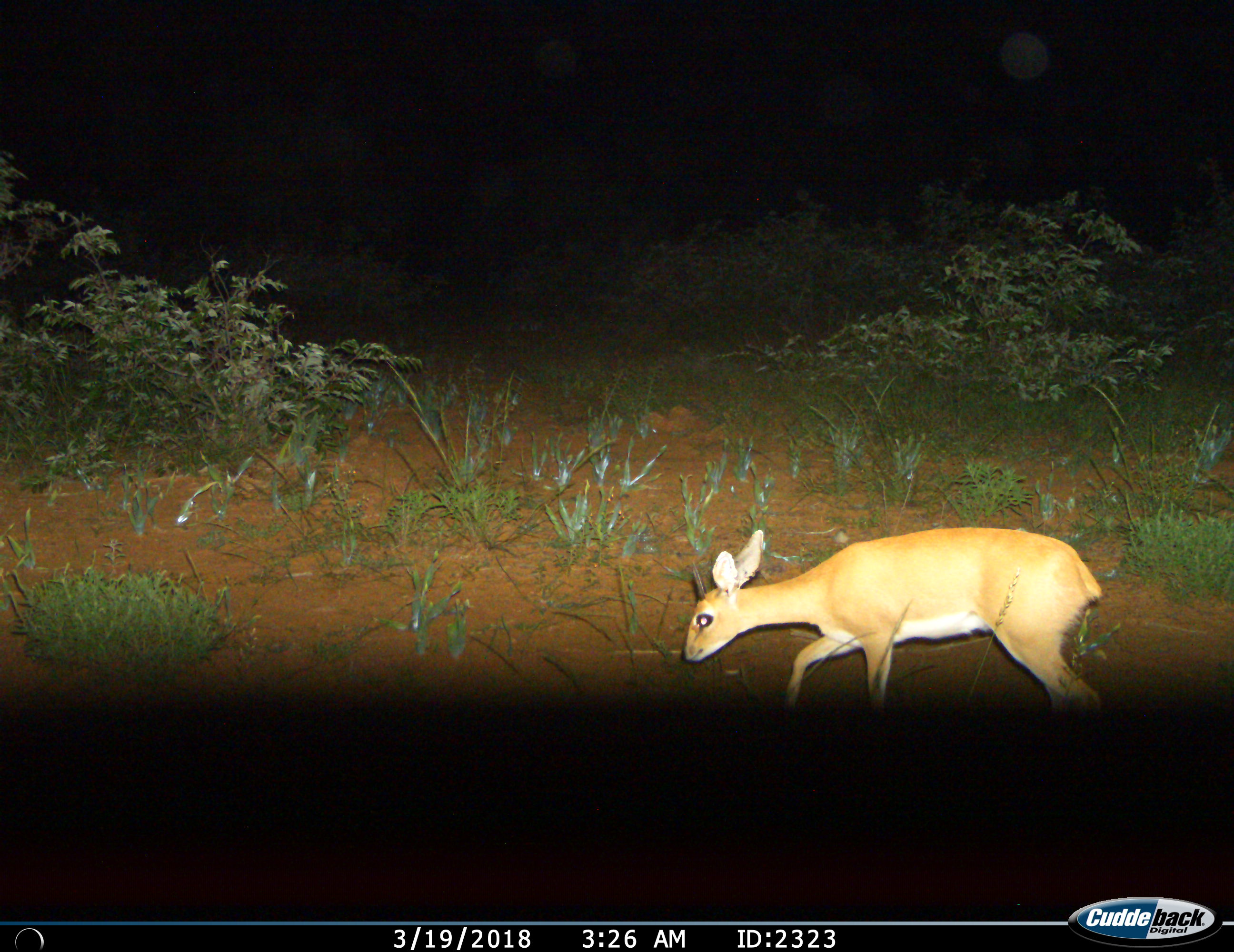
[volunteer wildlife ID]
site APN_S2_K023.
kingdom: Animalia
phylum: Chordata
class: Mammalia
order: Artiodactyla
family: Bovidae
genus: Raphicerus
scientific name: Raphicerus campestris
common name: steenbok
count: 1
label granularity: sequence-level